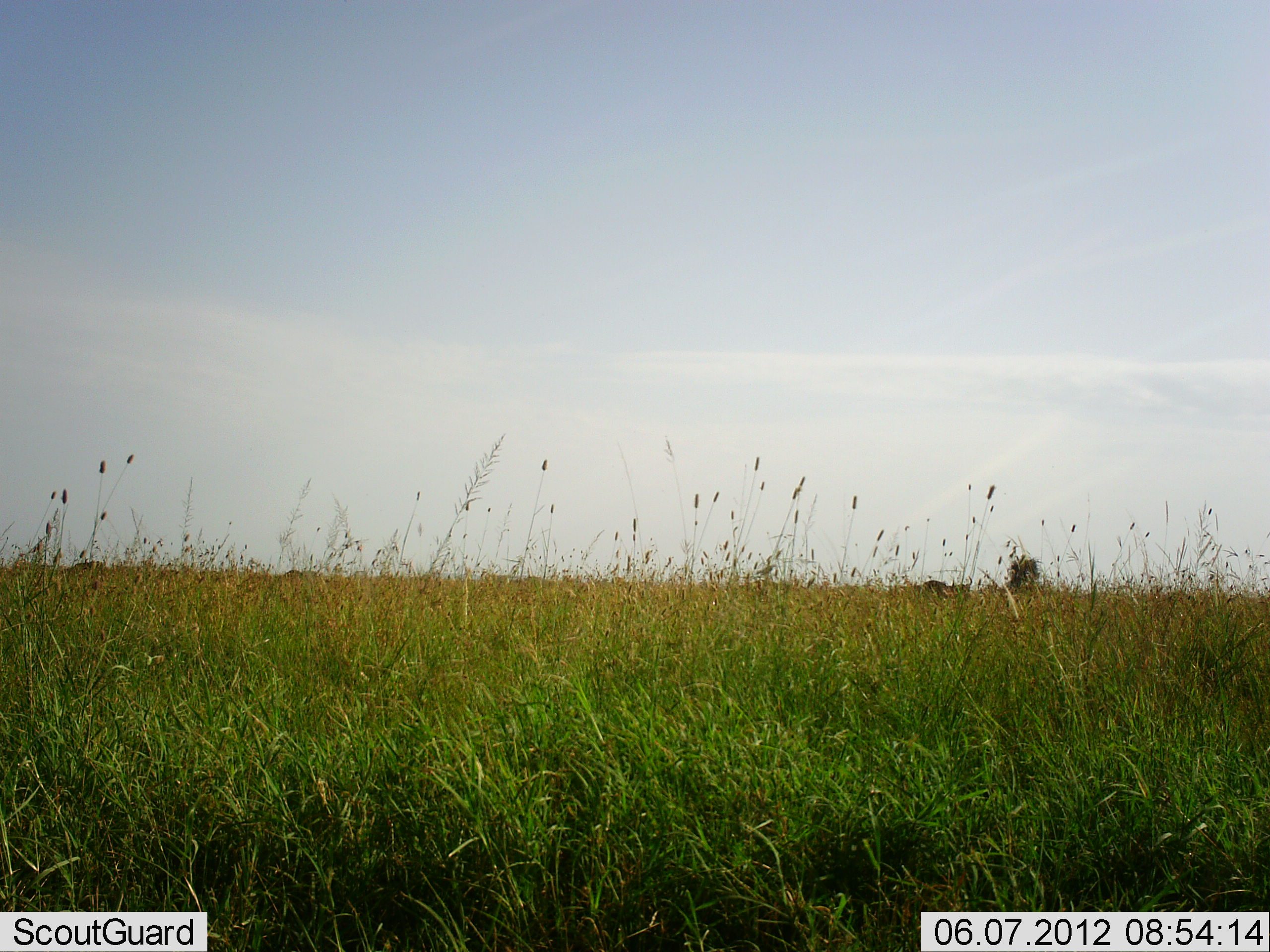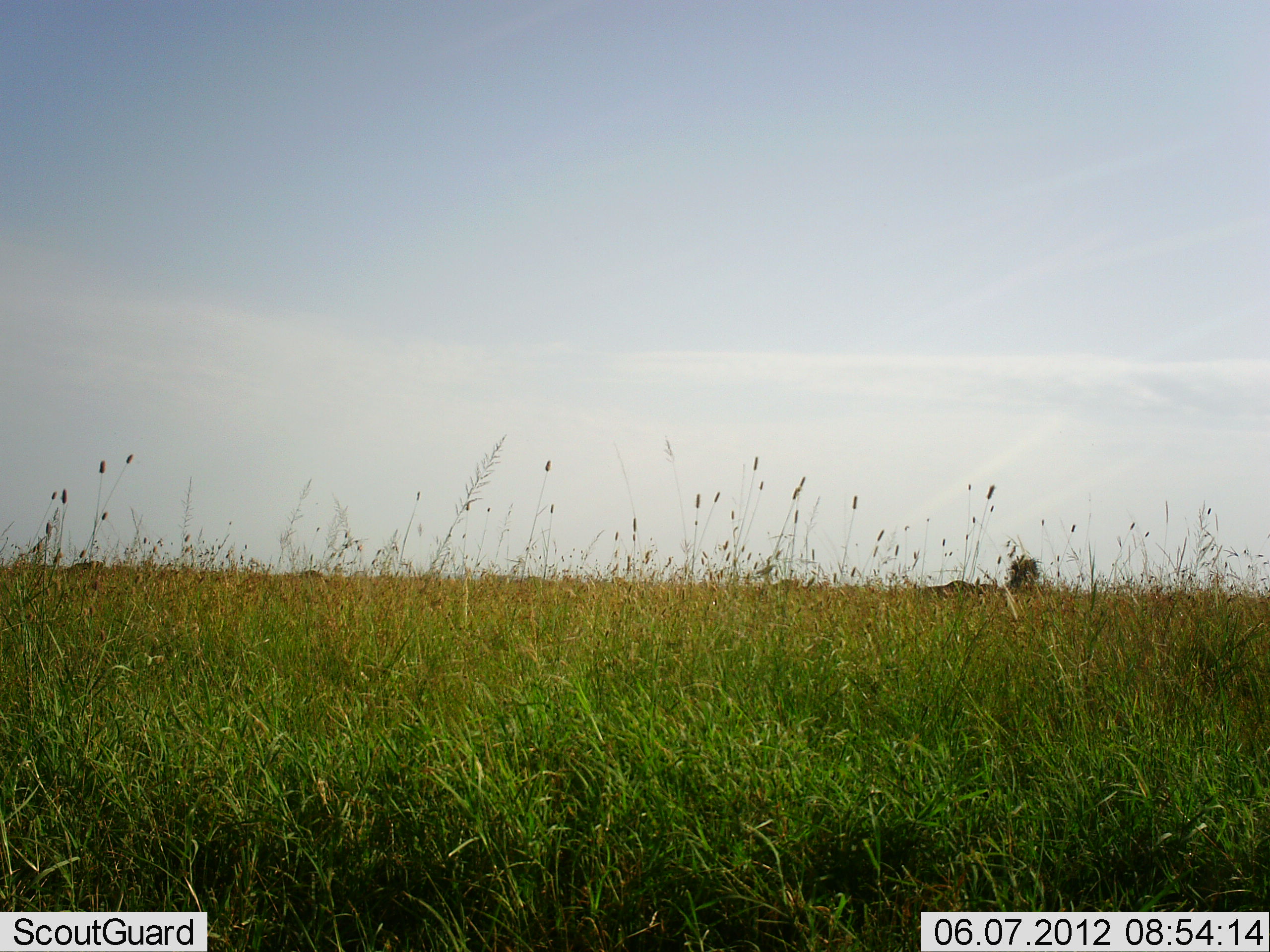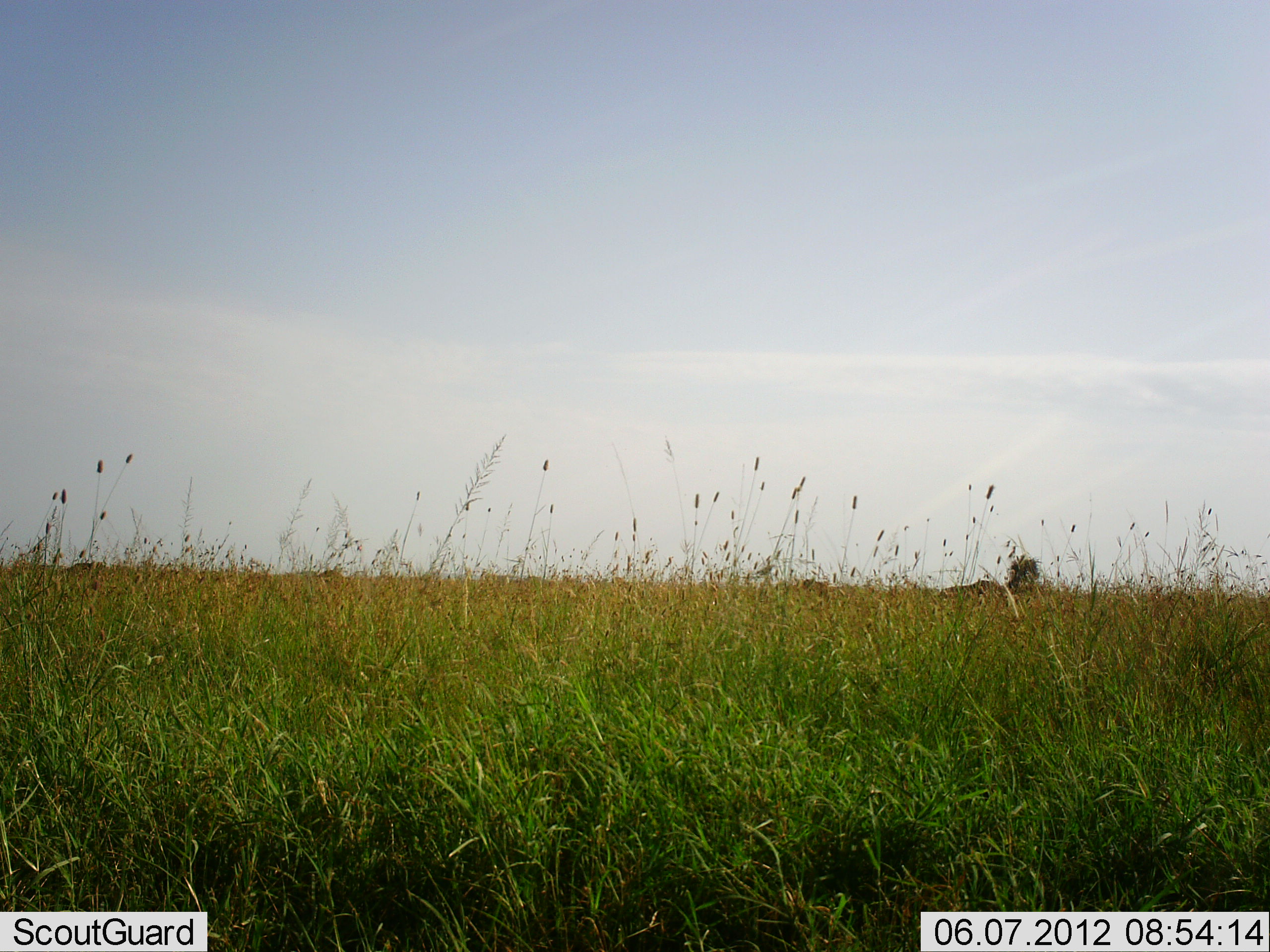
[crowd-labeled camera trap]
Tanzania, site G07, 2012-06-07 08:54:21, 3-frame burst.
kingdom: Animalia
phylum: Chordata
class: Mammalia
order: Artiodactyla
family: Bovidae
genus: Connochaetes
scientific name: Connochaetes taurinus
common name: blue wildebeest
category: wildebeest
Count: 3.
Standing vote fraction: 0%.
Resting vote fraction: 0%.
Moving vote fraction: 100%.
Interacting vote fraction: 0%.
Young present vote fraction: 0%.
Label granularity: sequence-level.